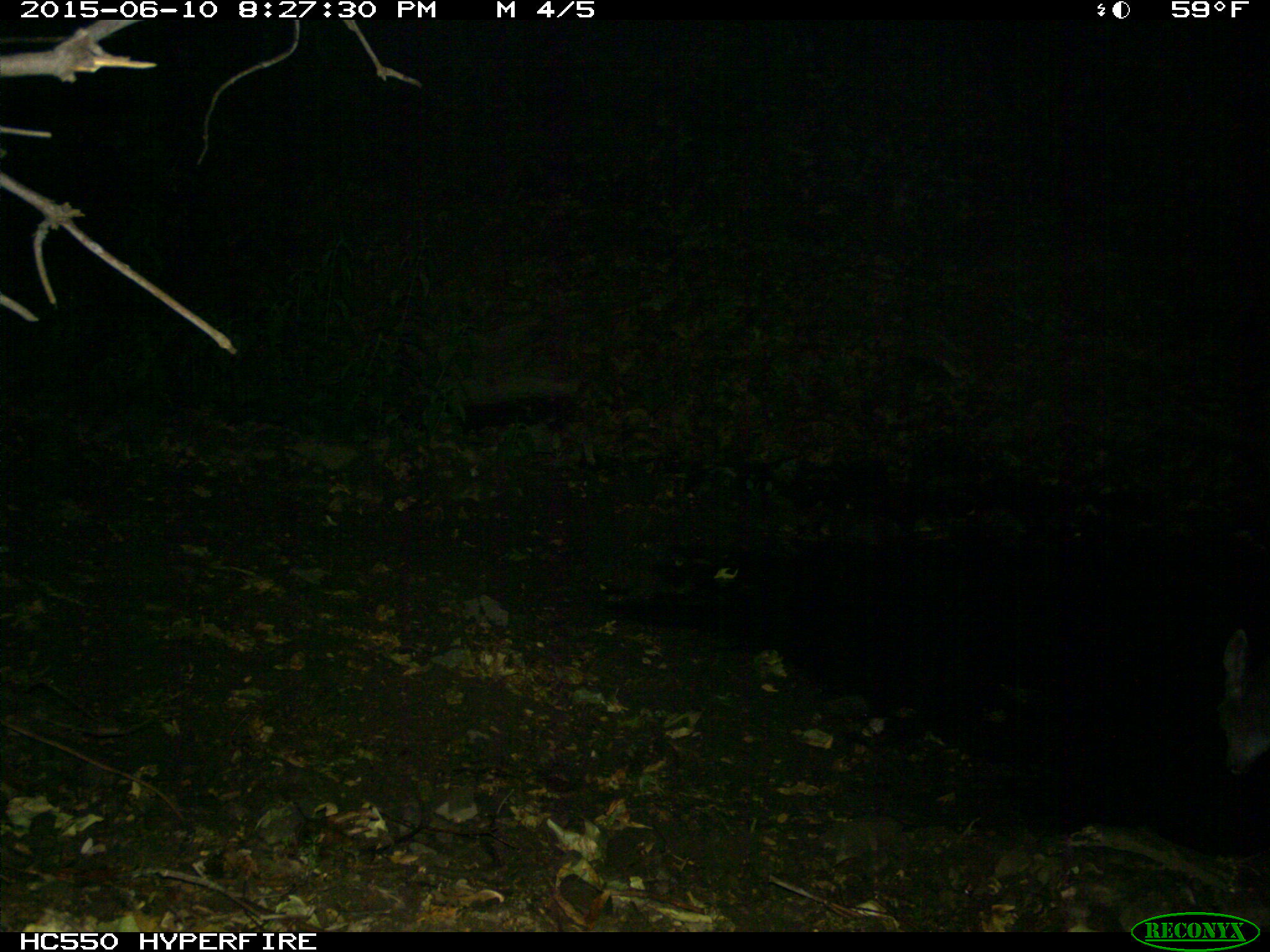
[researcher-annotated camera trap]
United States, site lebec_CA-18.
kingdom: Animalia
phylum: Chordata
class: Mammalia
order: Artiodactyla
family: Cervidae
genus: Odocoileus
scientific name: Odocoileus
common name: deer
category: unidentified deer